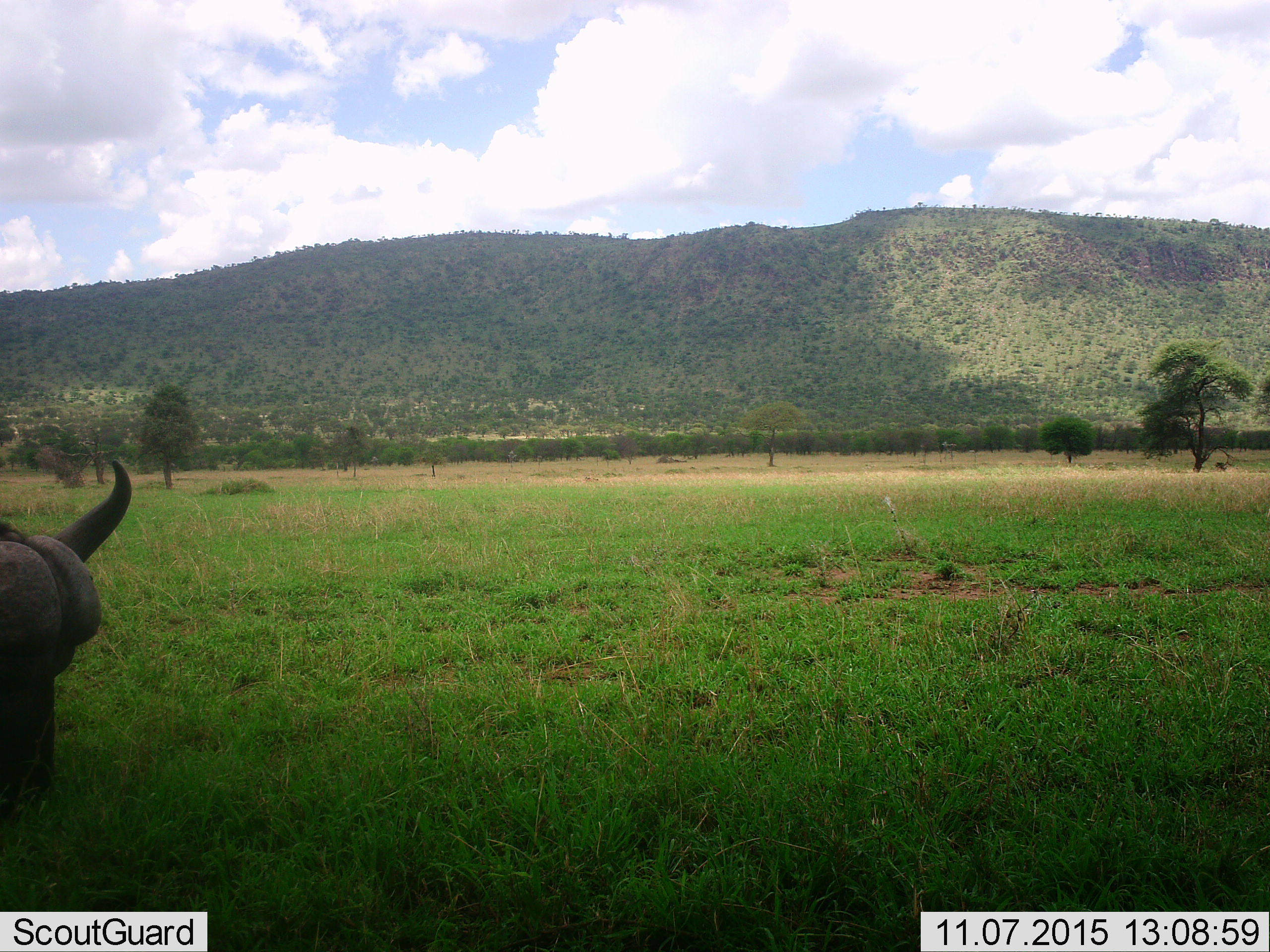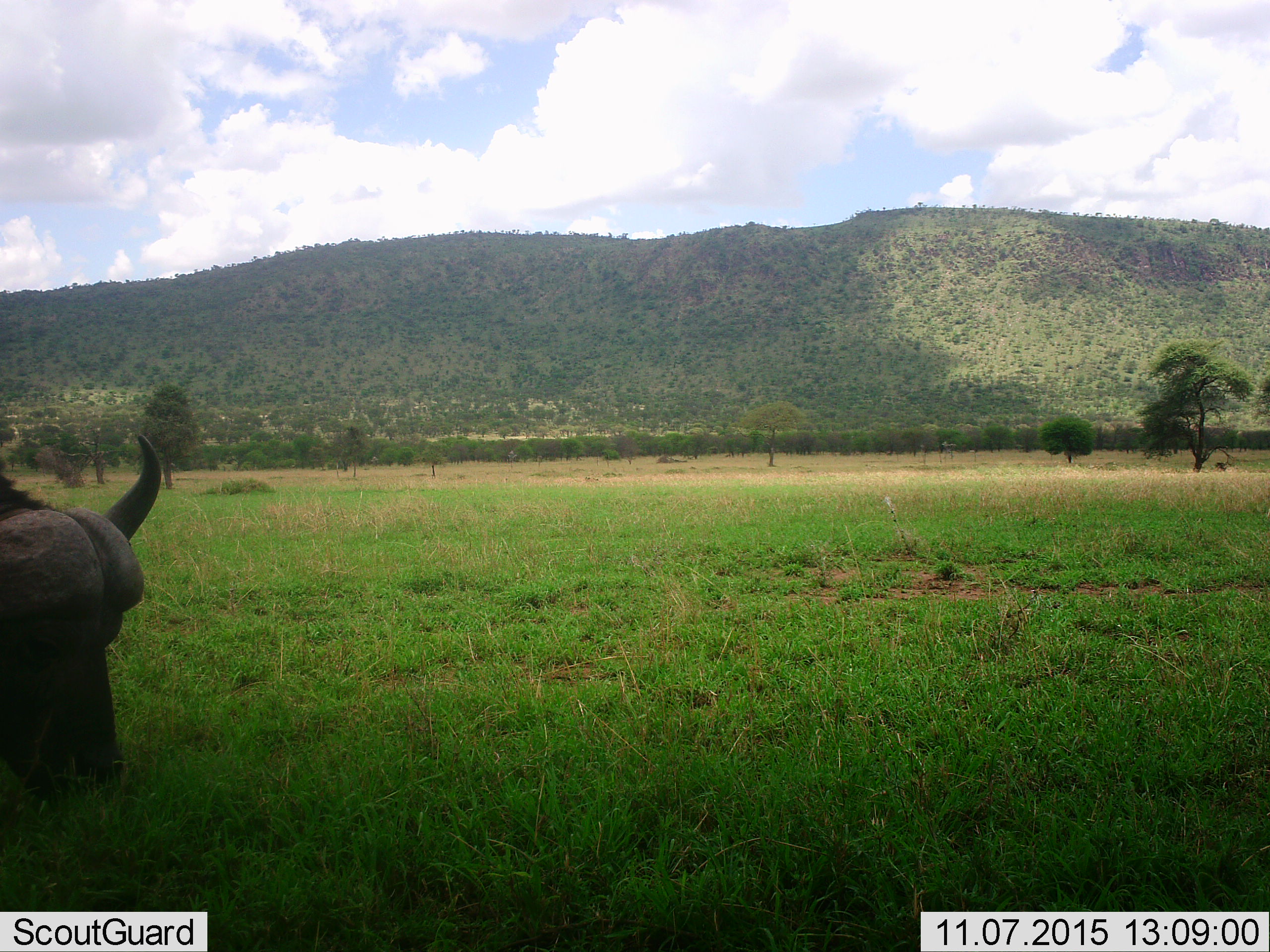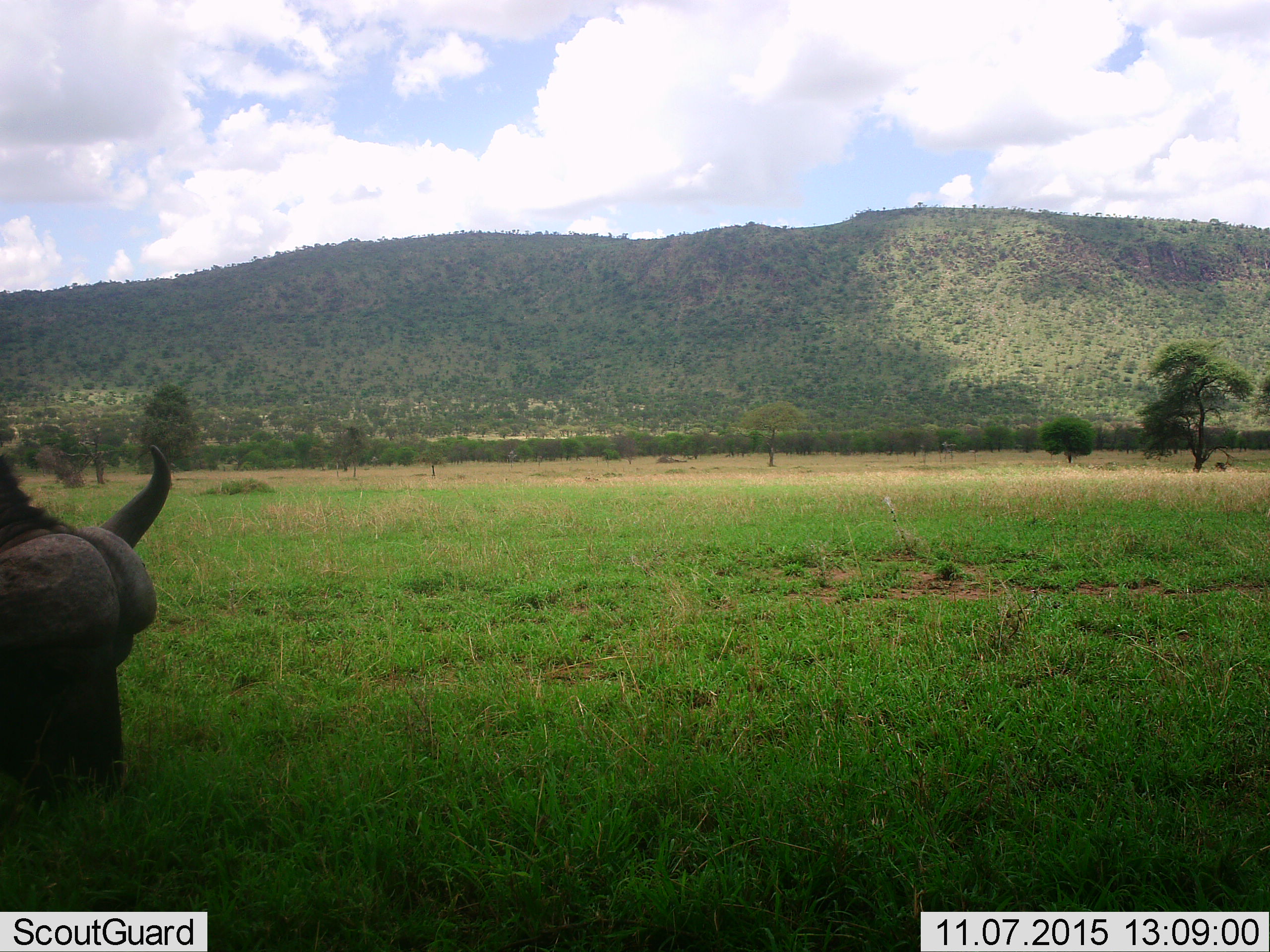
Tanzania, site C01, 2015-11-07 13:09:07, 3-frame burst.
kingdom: Animalia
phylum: Chordata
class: Mammalia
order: Artiodactyla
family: Bovidae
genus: Syncerus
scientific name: Syncerus caffer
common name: cape buffalo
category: buffalo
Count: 1.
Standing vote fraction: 35%.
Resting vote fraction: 0%.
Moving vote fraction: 29%.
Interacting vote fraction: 0%.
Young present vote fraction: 0%.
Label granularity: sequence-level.